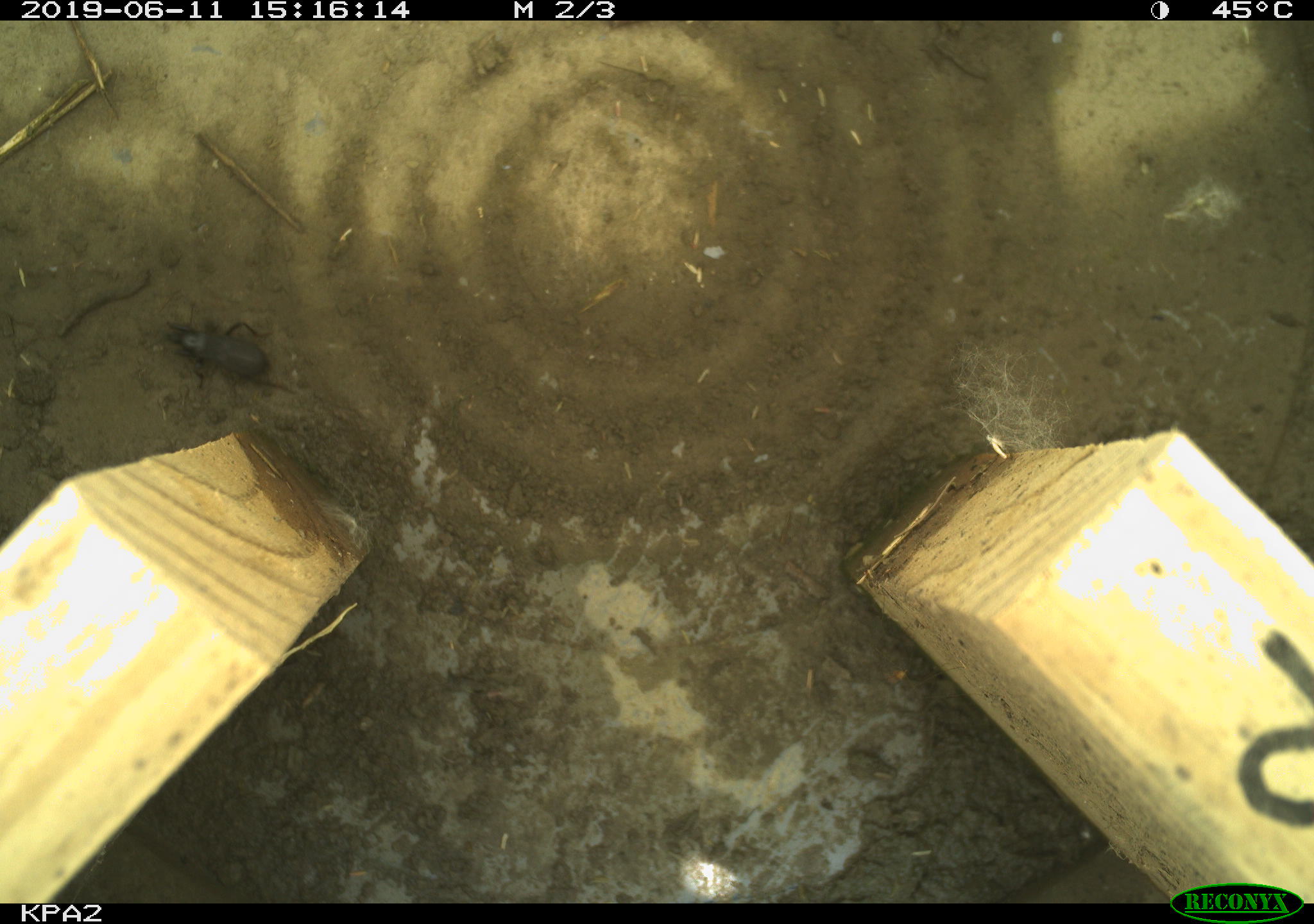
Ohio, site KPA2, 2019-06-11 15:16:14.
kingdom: Animalia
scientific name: Animalia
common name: animal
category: invertebrate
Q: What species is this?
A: Invertebrate (animal) (Animalia).